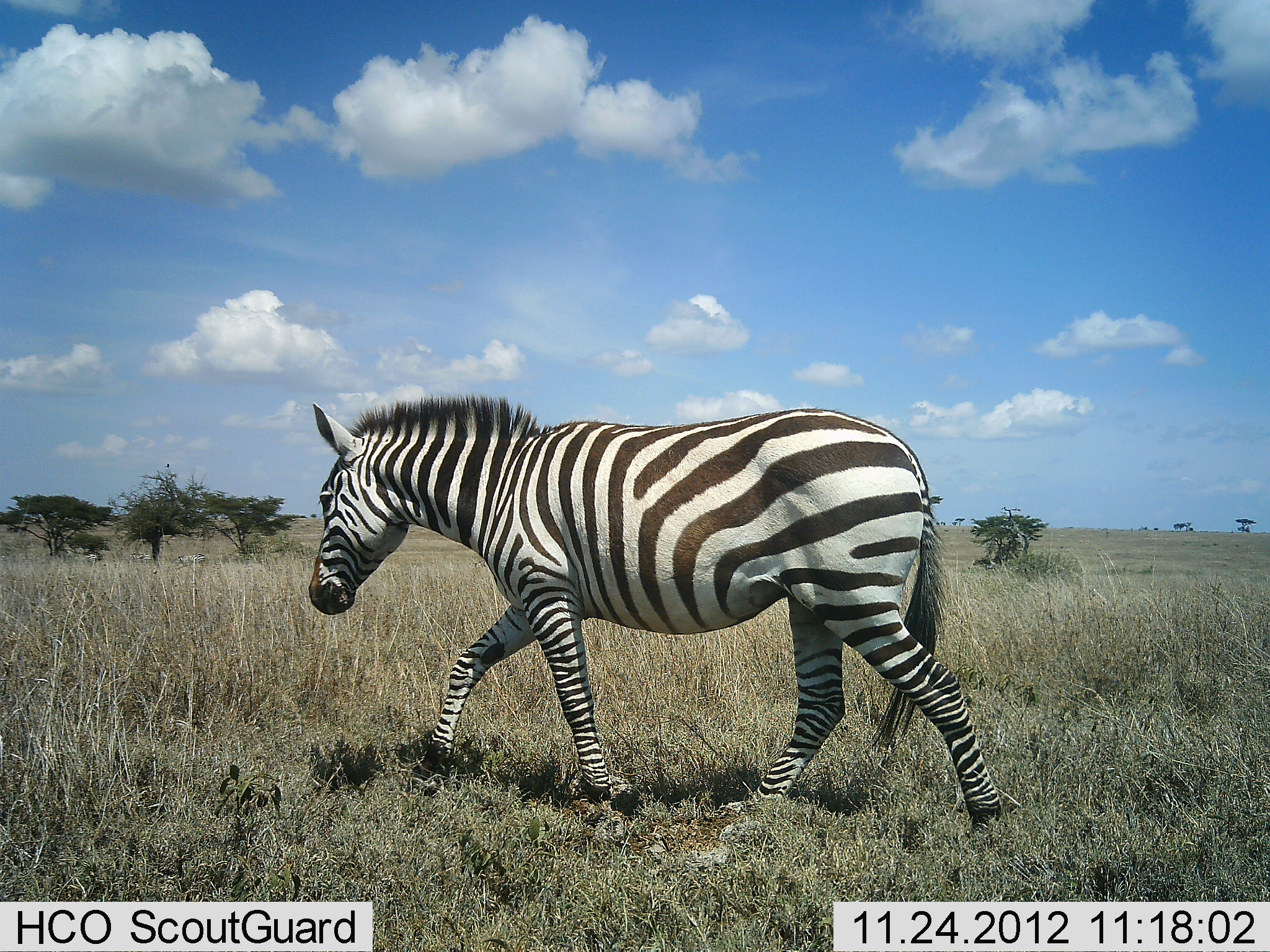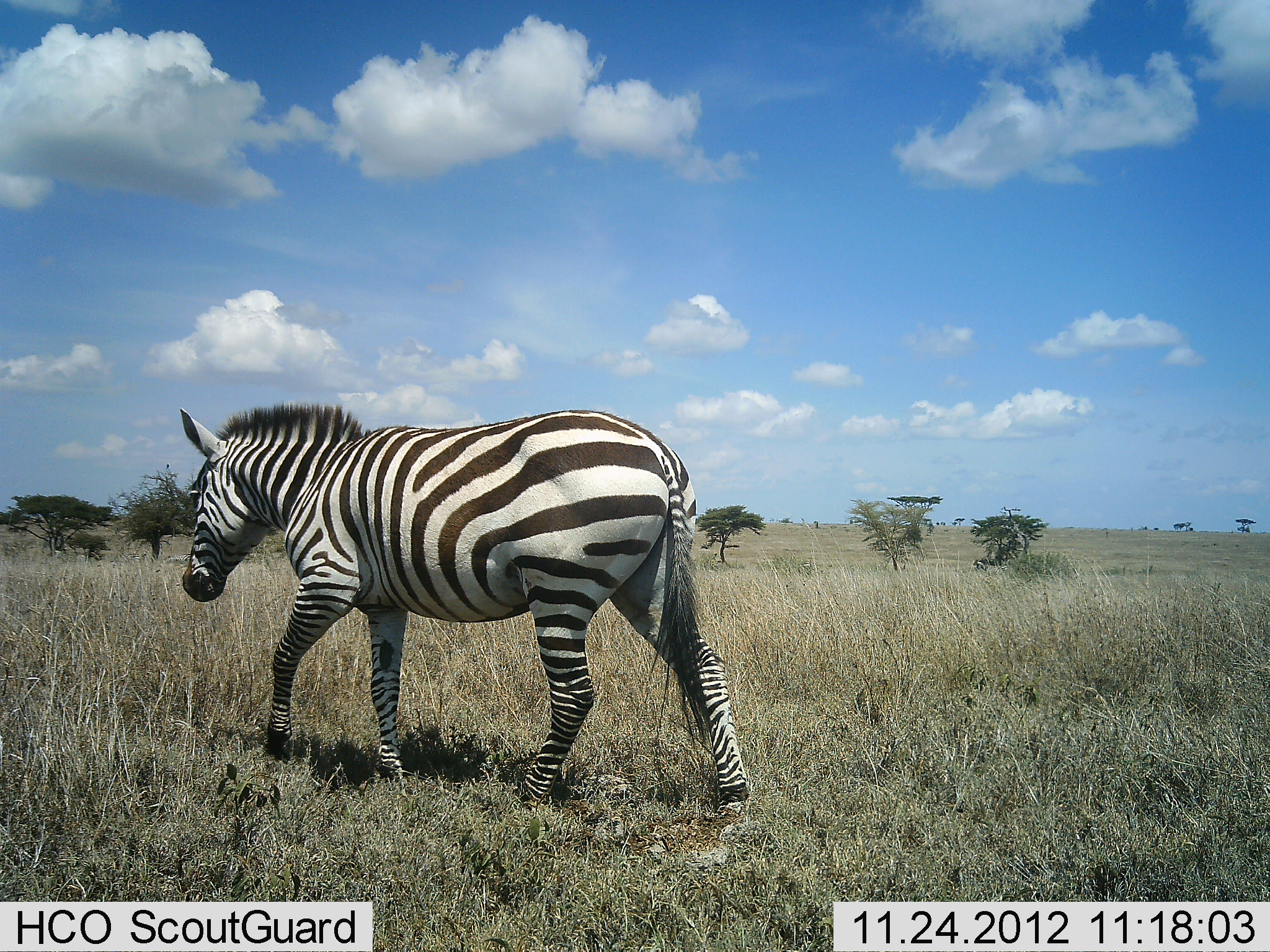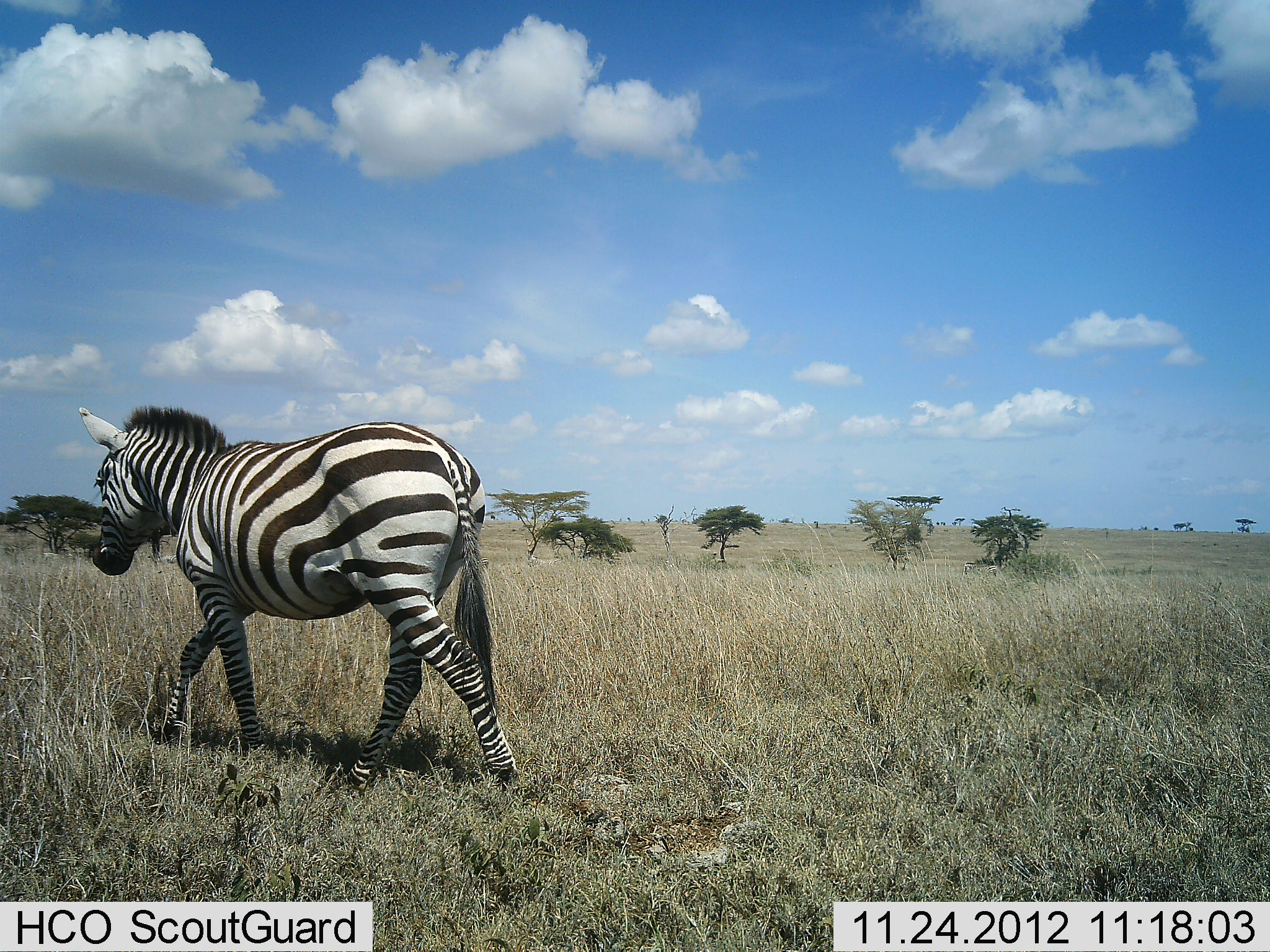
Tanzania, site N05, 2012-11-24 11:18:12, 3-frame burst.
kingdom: Animalia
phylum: Chordata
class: Mammalia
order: Perissodactyla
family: Equidae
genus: Equus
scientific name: Equus quagga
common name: plains zebra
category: zebra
Zebra (plains zebra) (Equus quagga), count 1. Behavior (volunteer vote fractions): standing 0%, resting 0%, moving 100%, interacting 0%. Young present (vote fraction): 0%. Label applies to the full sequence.